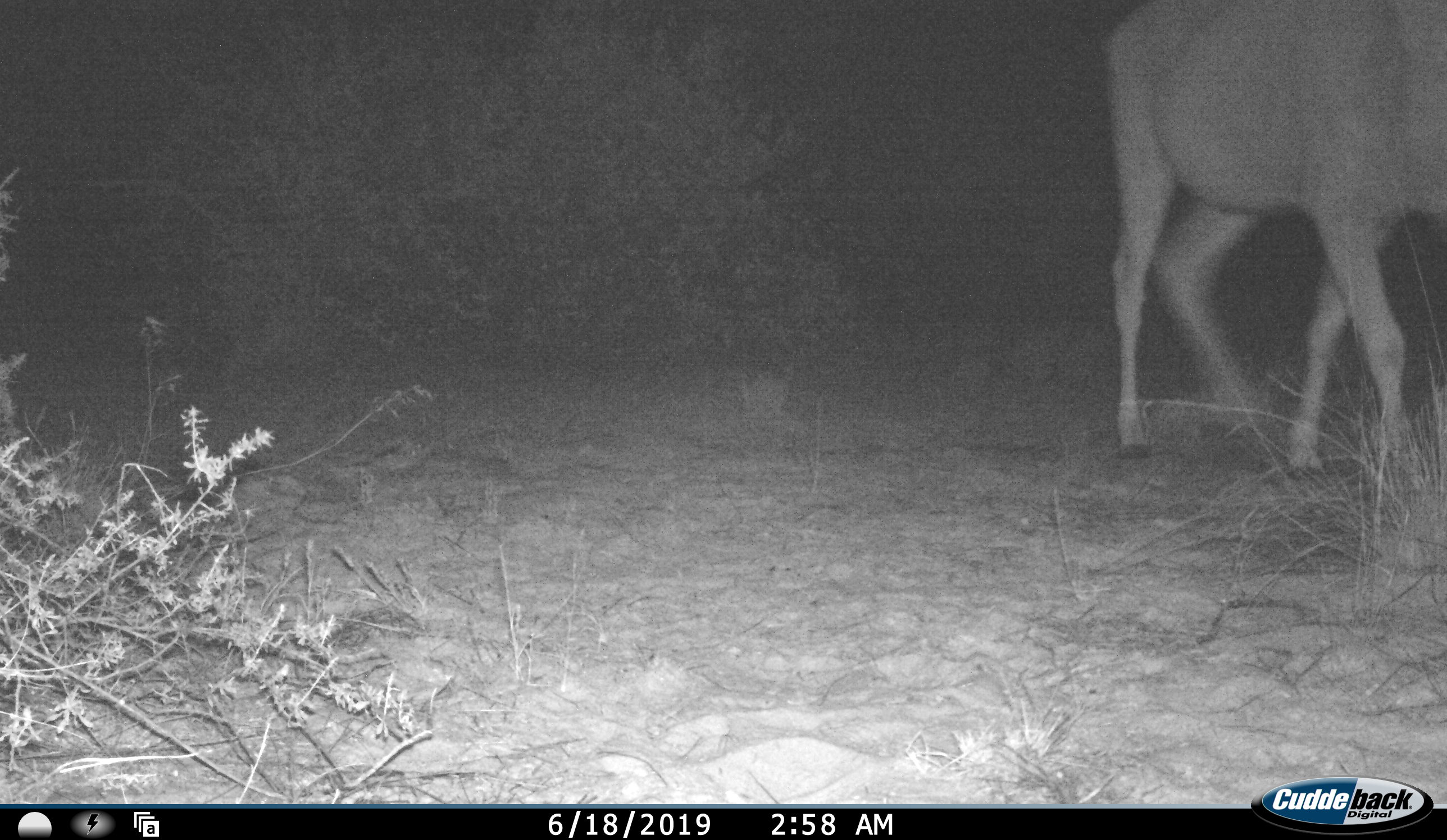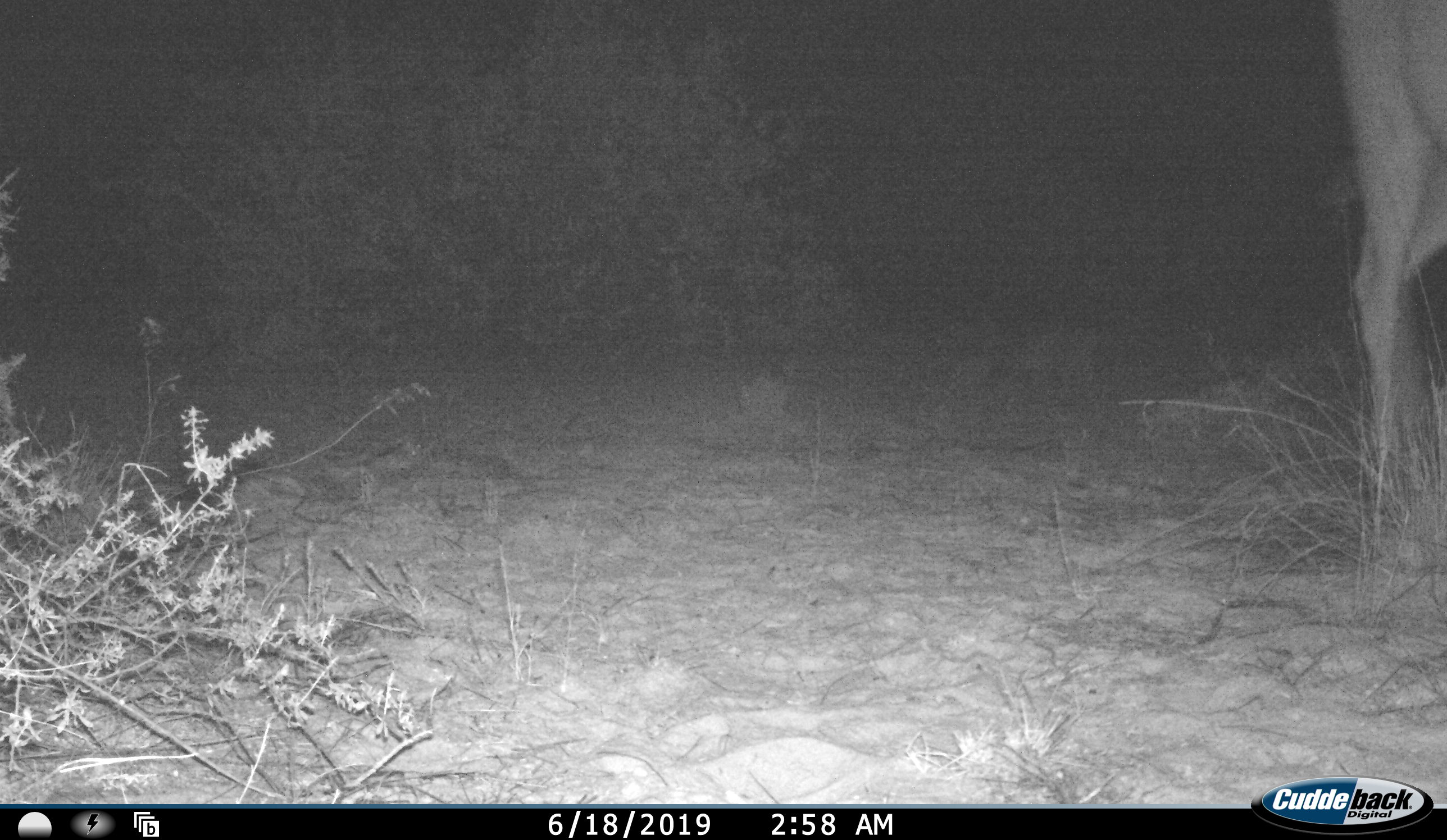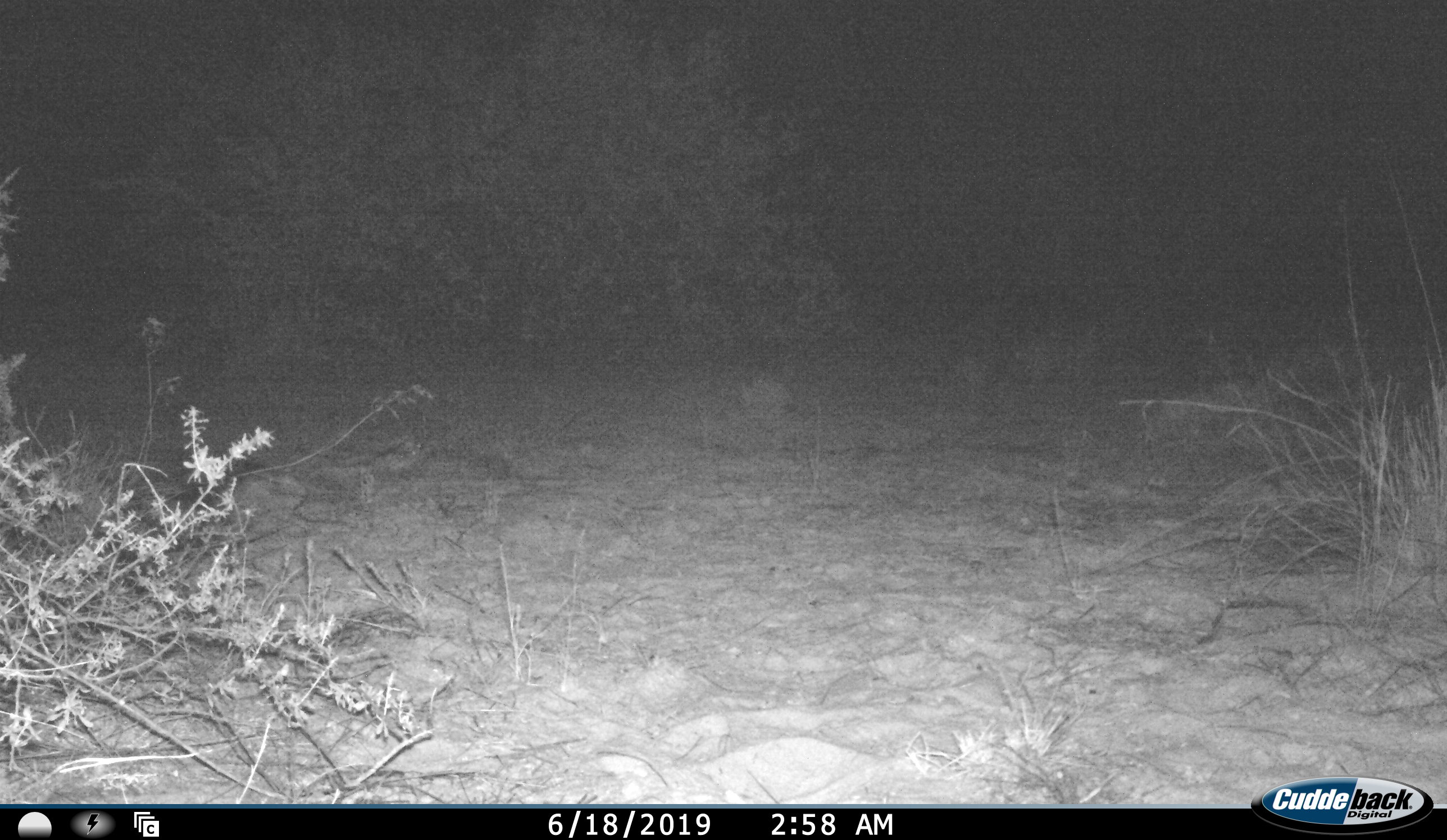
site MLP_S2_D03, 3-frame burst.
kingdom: Animalia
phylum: Chordata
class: Mammalia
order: Artiodactyla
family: Bovidae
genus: Tragelaphus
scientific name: Tragelaphus oryx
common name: eland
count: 1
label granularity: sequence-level